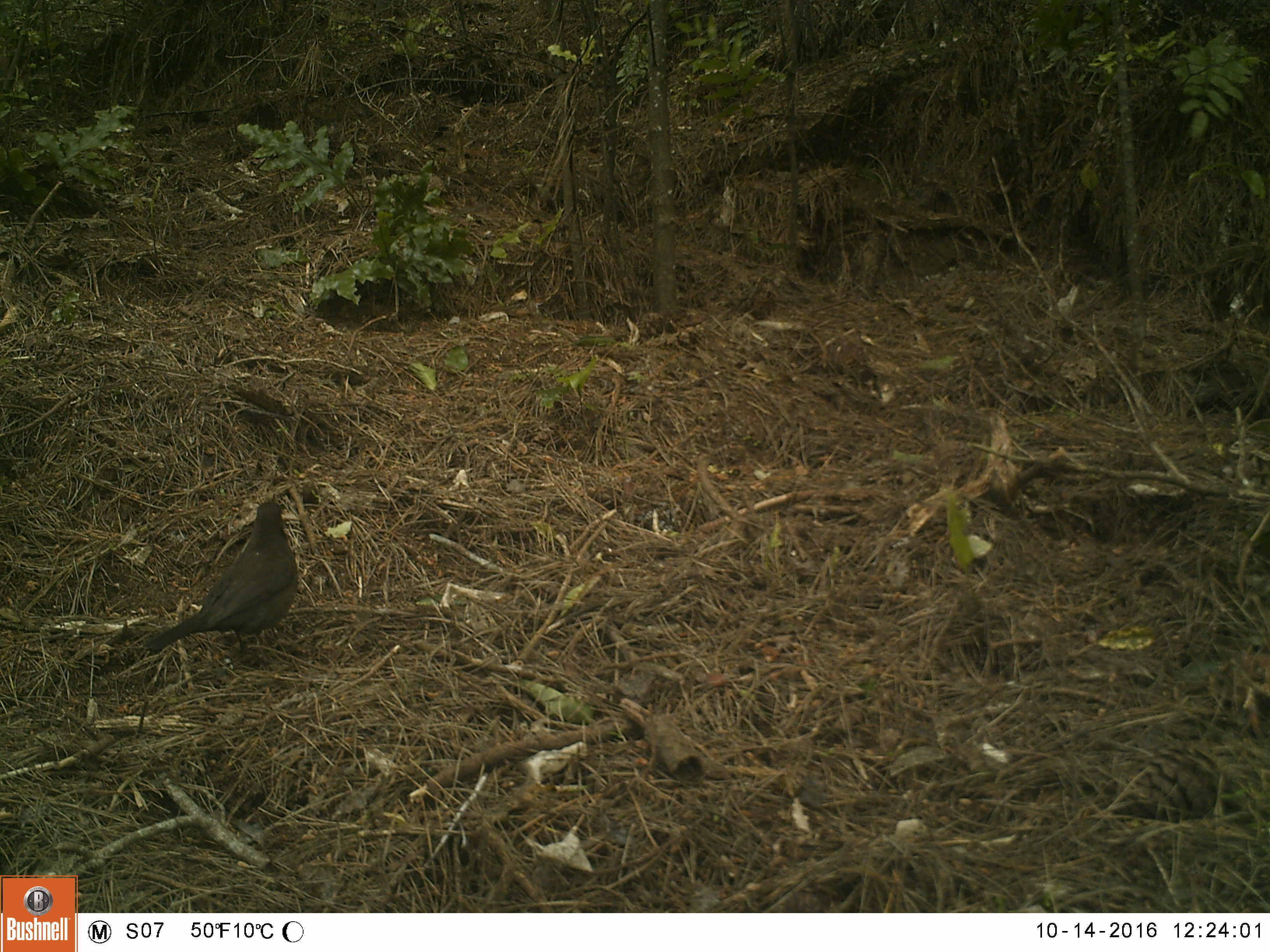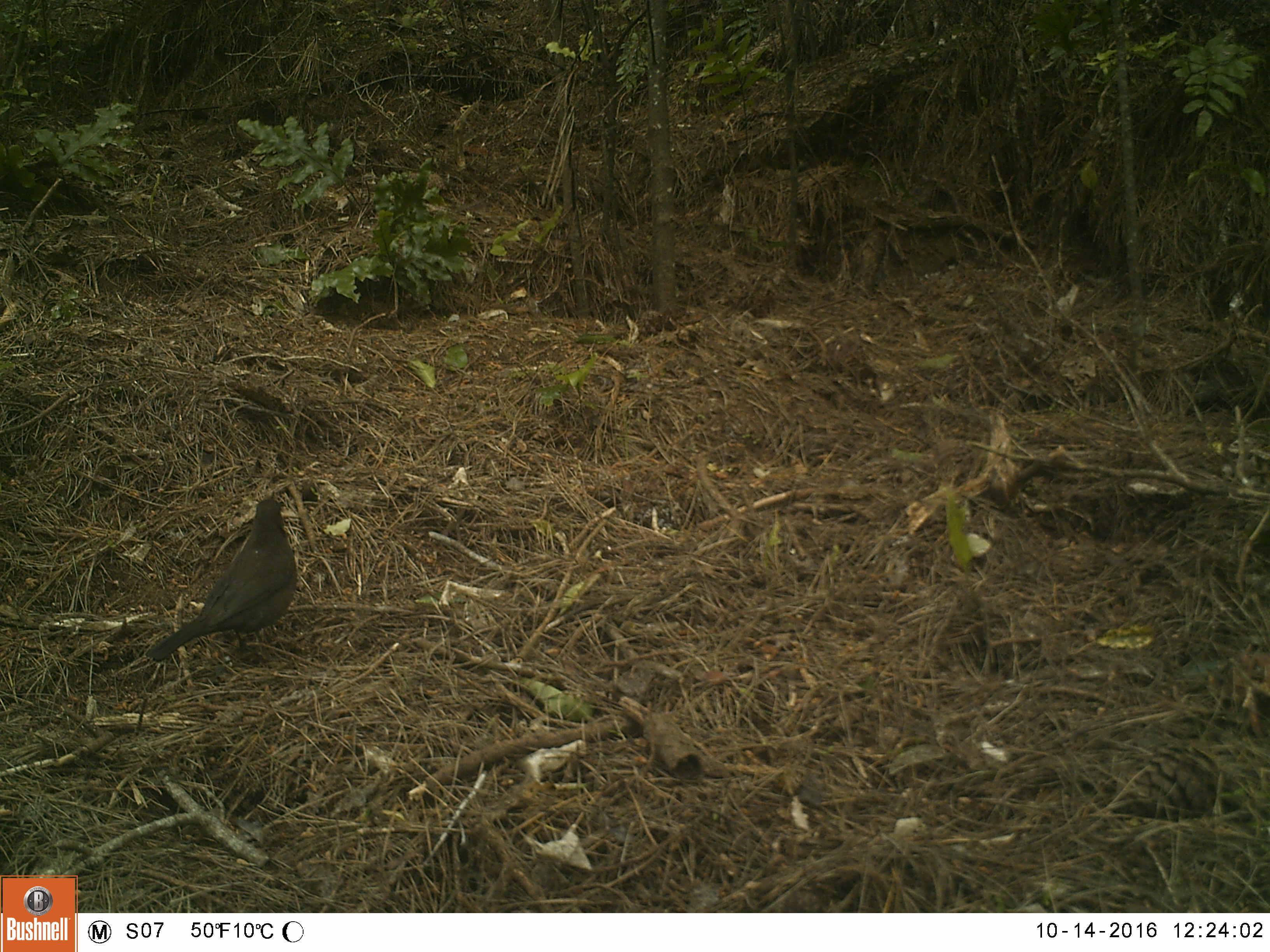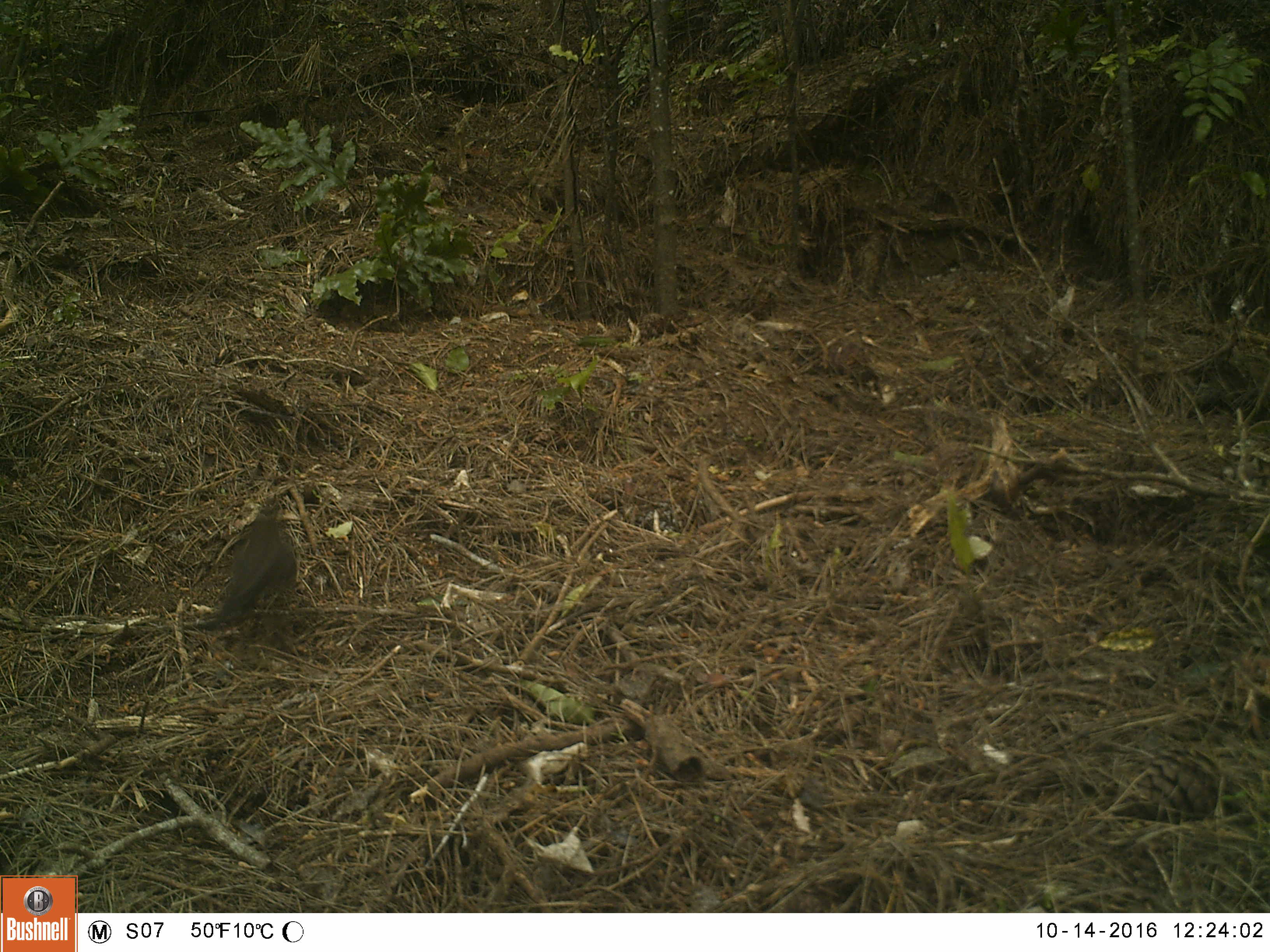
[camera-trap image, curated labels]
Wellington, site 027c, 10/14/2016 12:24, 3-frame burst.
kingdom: Animalia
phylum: Chordata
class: Aves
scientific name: Aves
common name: bird